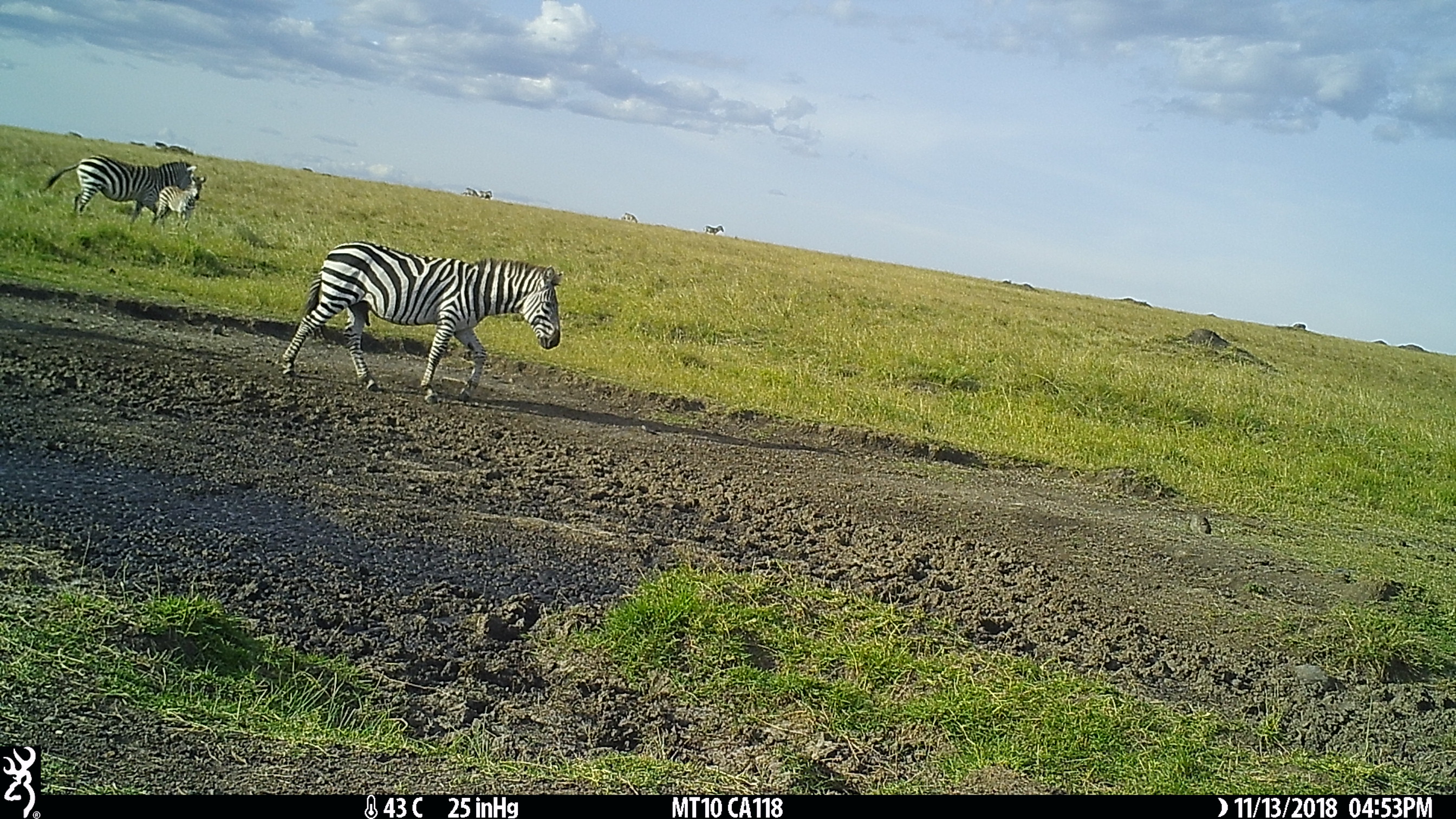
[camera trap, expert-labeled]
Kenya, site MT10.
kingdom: Animalia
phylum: Chordata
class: Mammalia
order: Perissodactyla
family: Equidae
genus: Equus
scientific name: Equus quagga burchellii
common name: burchell's zebra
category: zebra